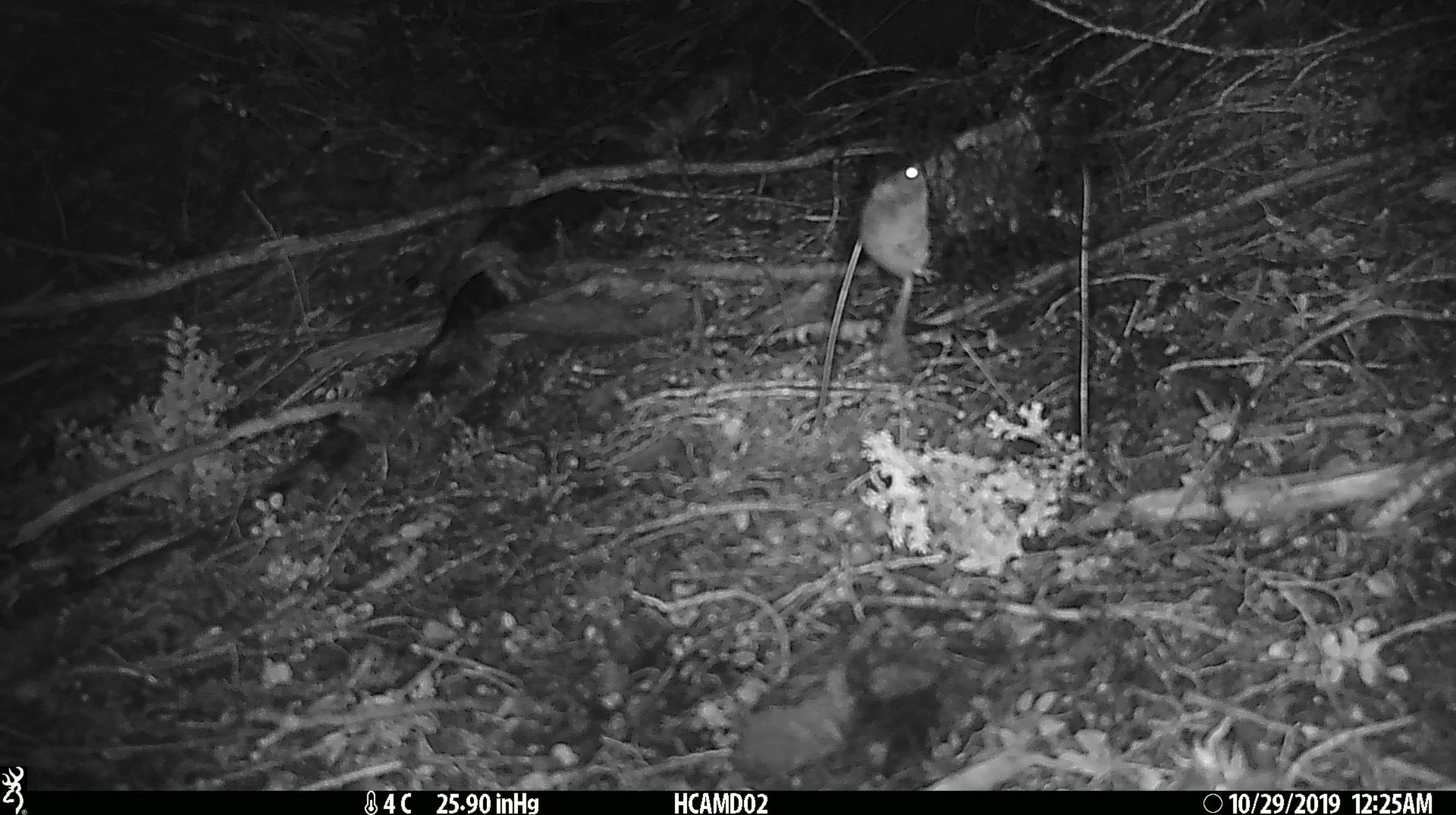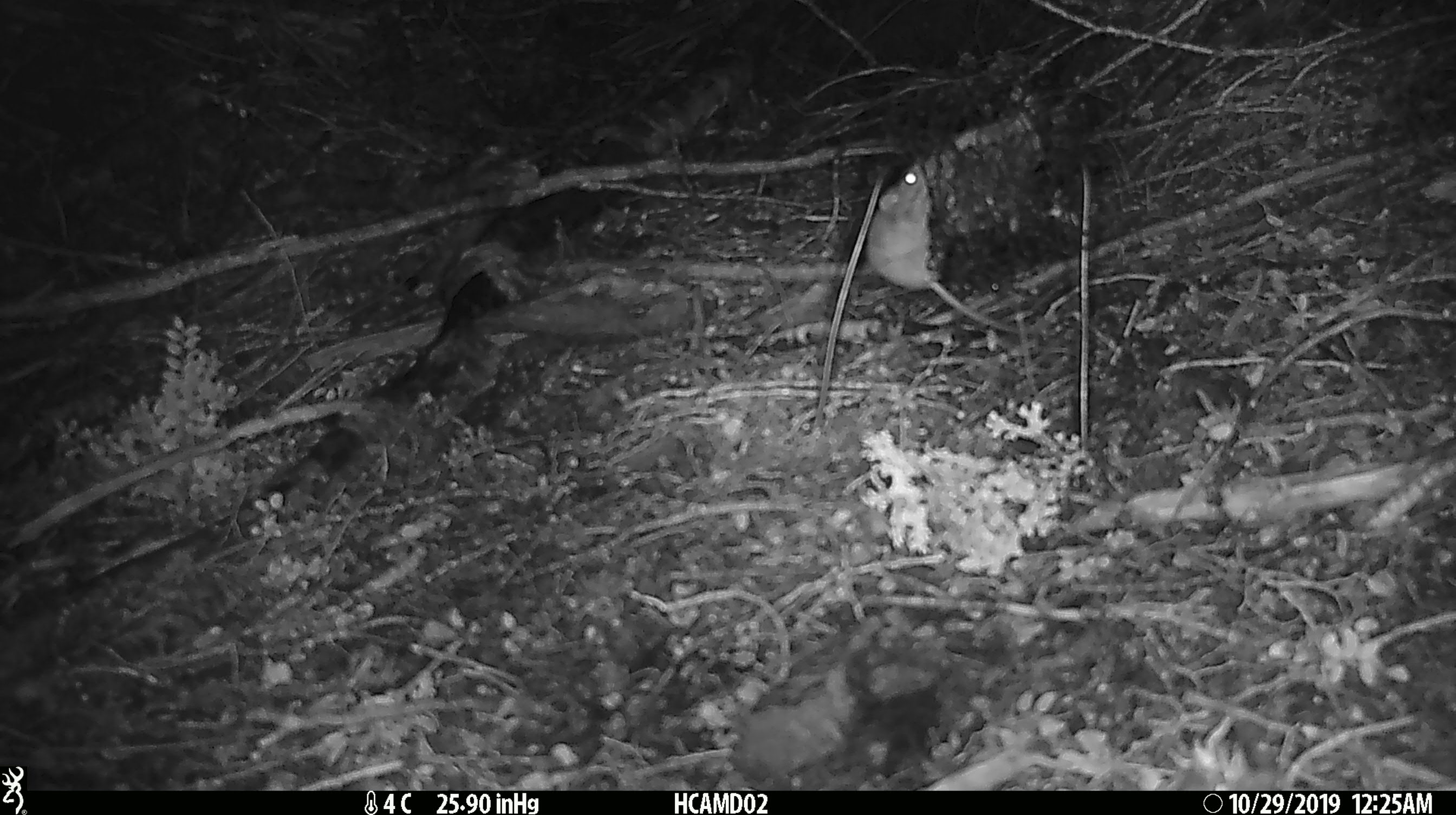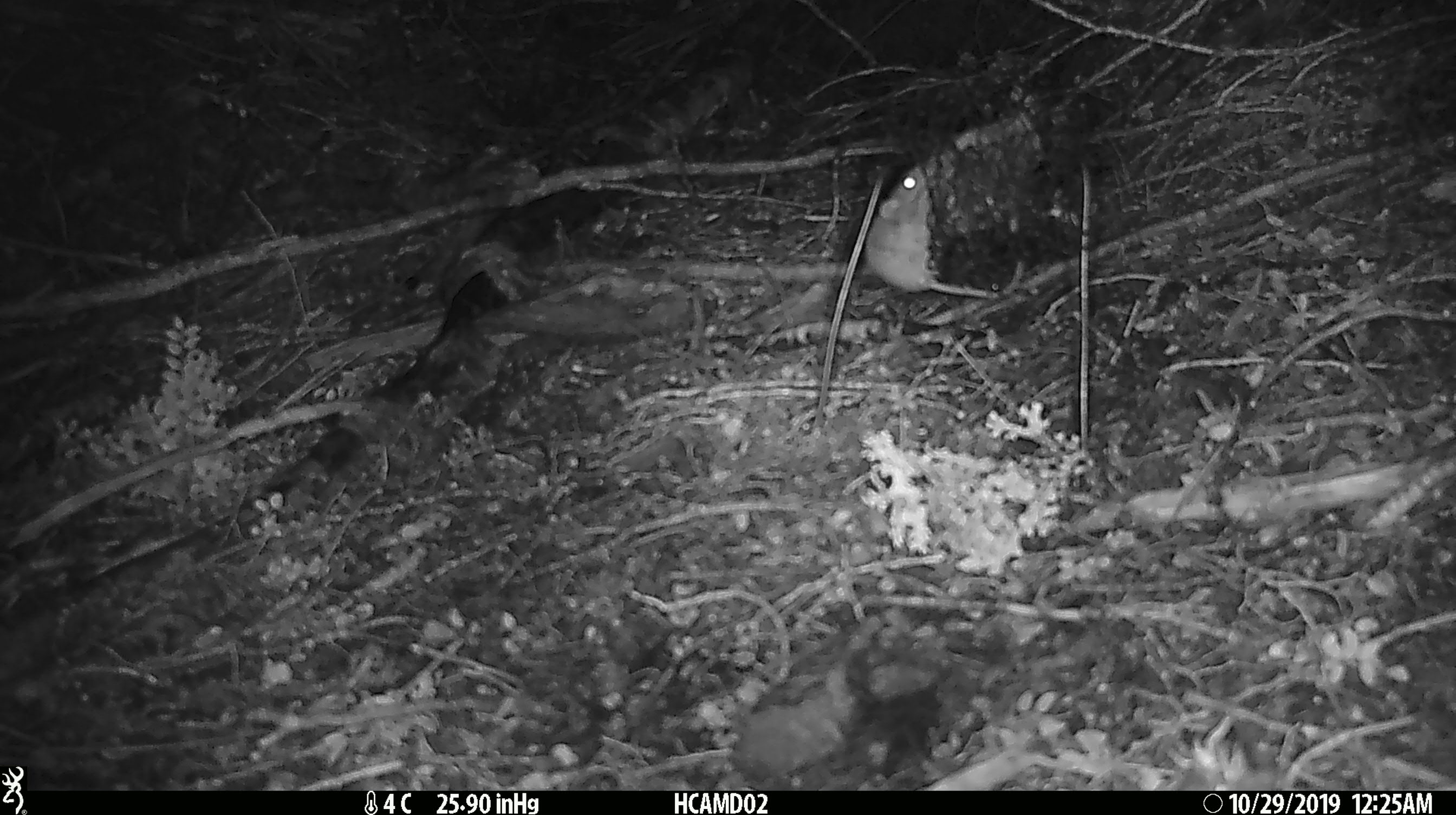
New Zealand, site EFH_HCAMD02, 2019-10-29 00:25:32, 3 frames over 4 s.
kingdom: Animalia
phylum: Chordata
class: Mammalia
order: Rodentia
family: Muridae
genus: Mus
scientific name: Mus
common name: mouse